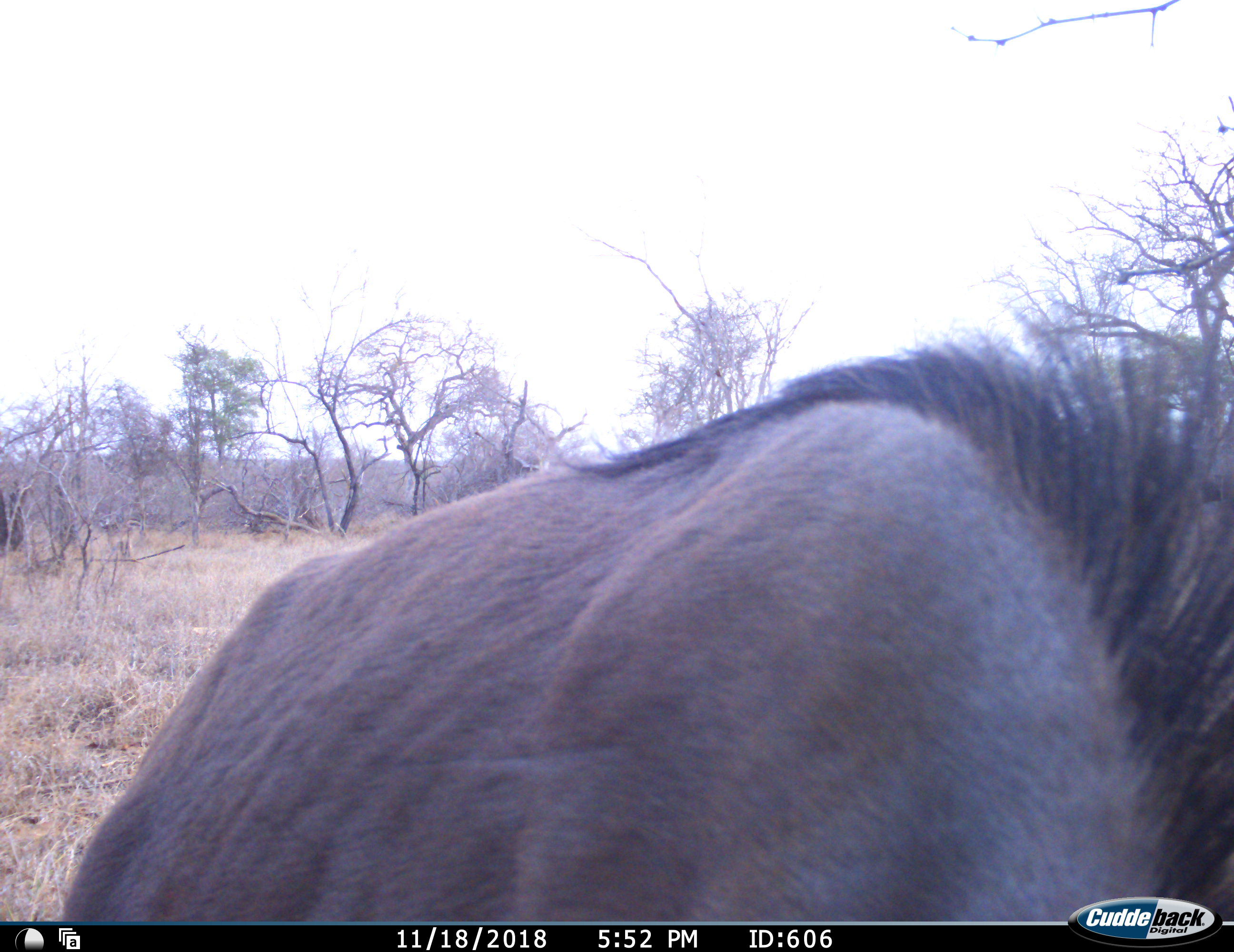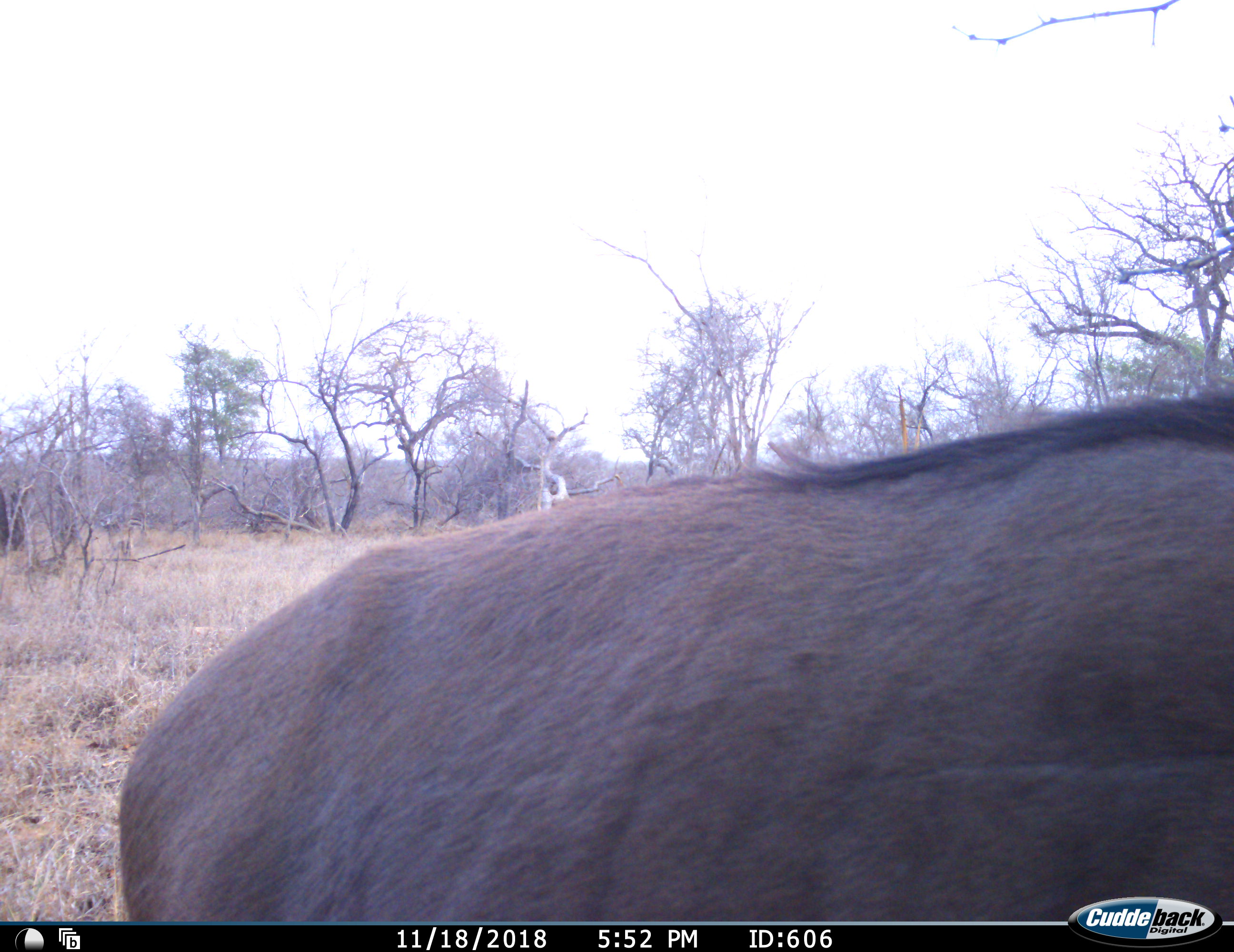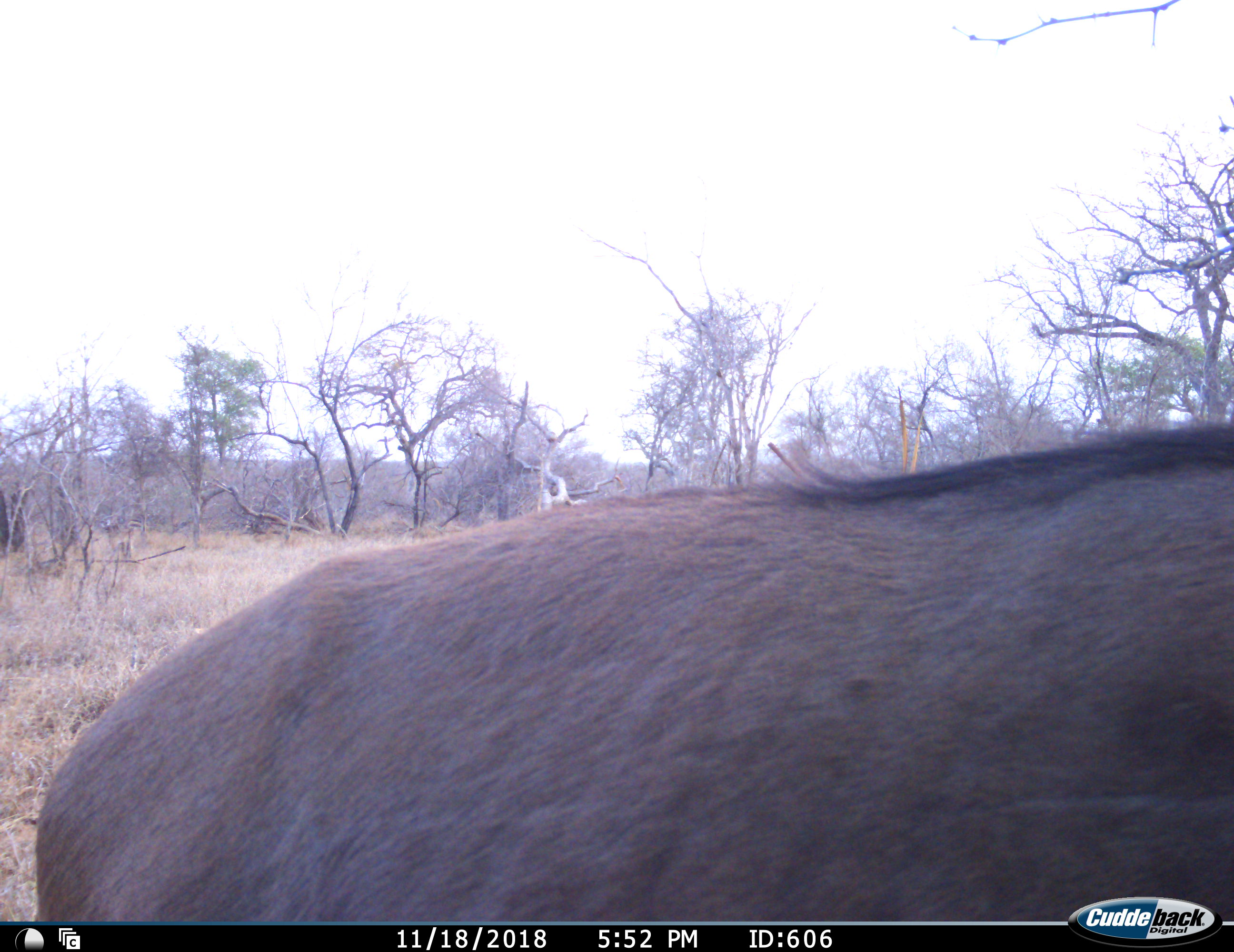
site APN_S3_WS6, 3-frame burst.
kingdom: Animalia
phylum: Chordata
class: Mammalia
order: Artiodactyla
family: Bovidae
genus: Connochaetes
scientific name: Connochaetes taurinus taurinus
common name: blue wildebeest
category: wildebeestblue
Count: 1.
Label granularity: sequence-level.